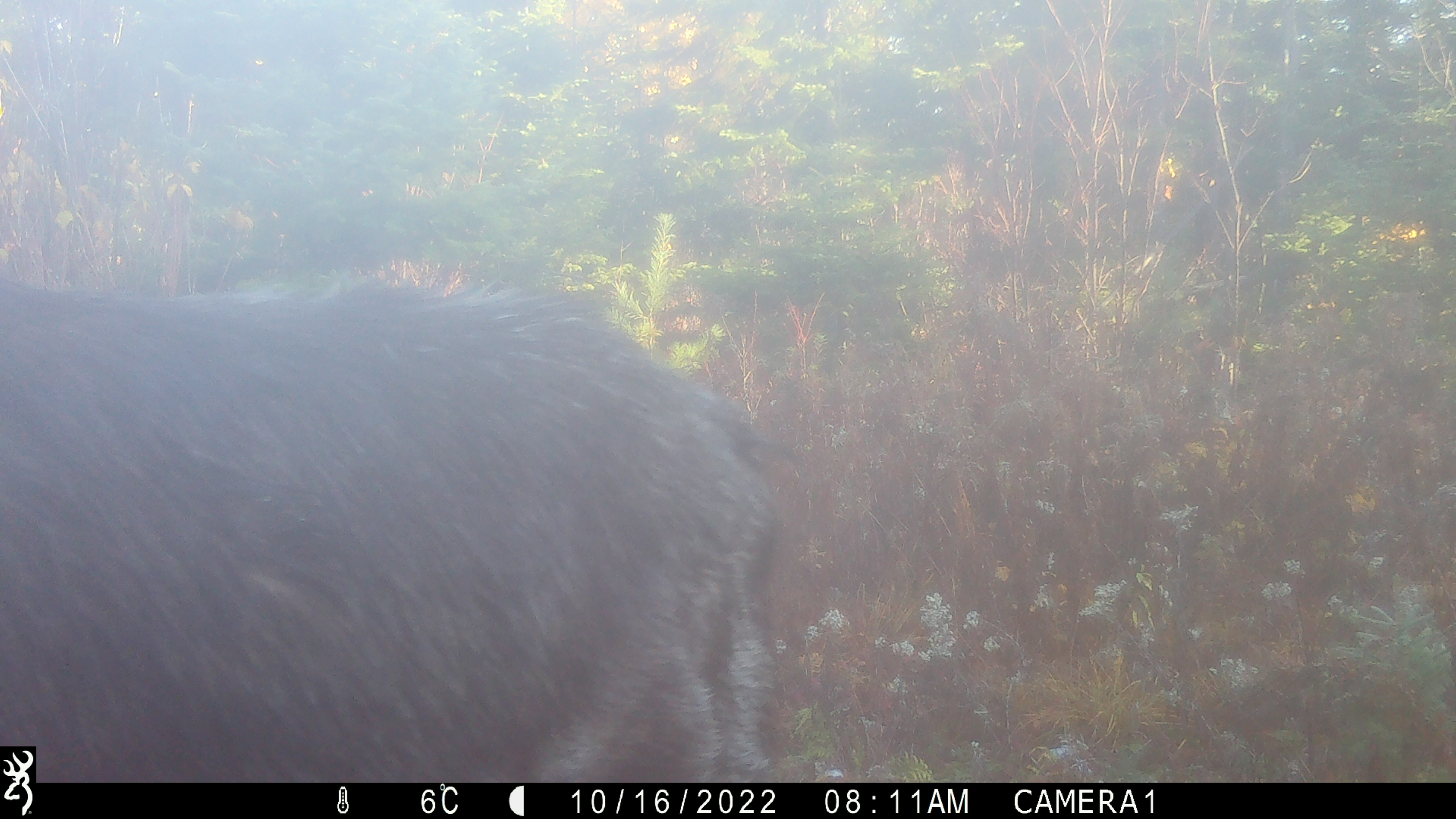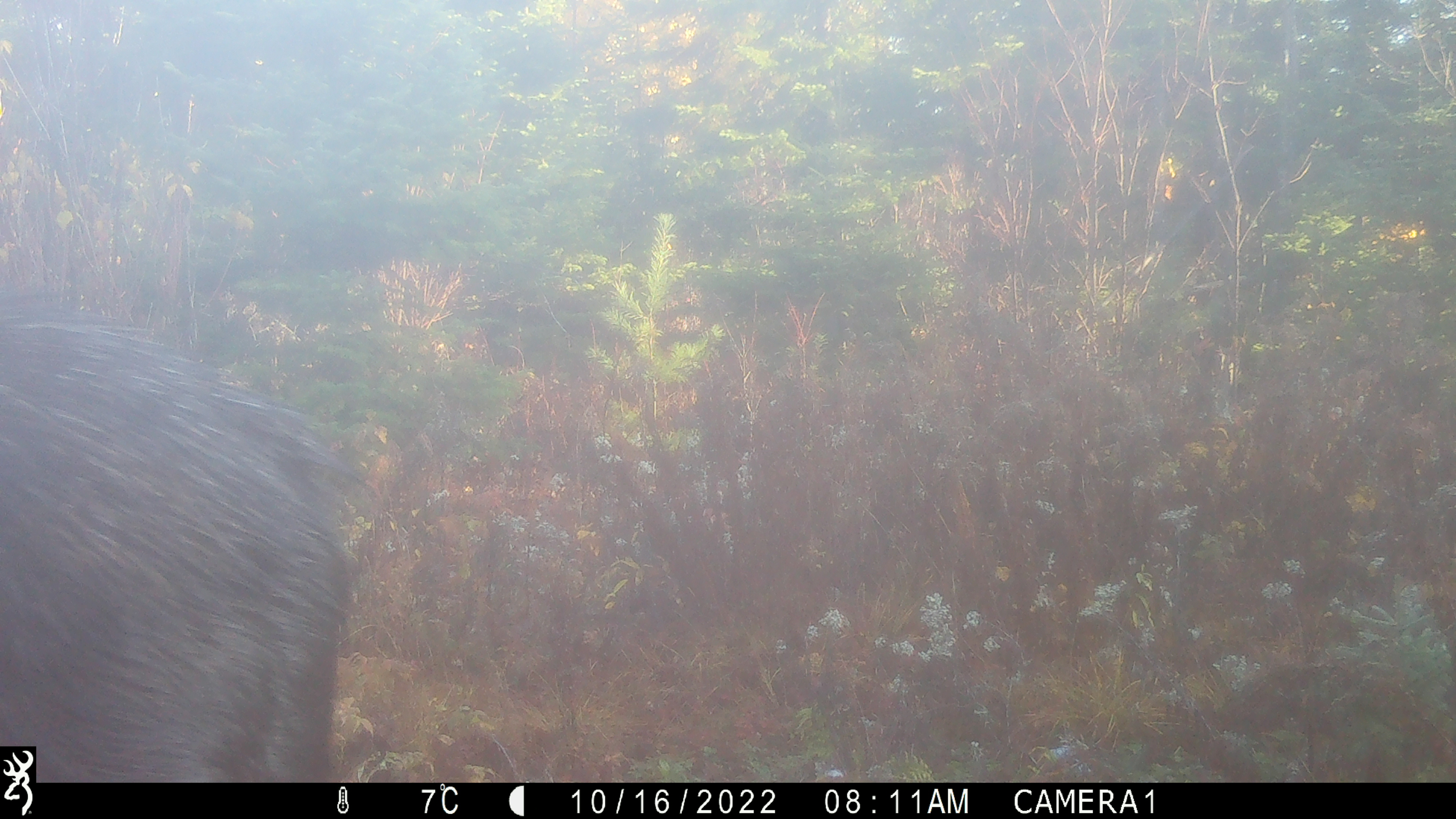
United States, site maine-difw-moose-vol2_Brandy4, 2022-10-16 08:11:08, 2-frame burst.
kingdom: Animalia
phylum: Chordata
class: Mammalia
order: Artiodactyla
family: Cervidae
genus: Alces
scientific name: Alces alces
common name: moose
Moose (Alces alces).